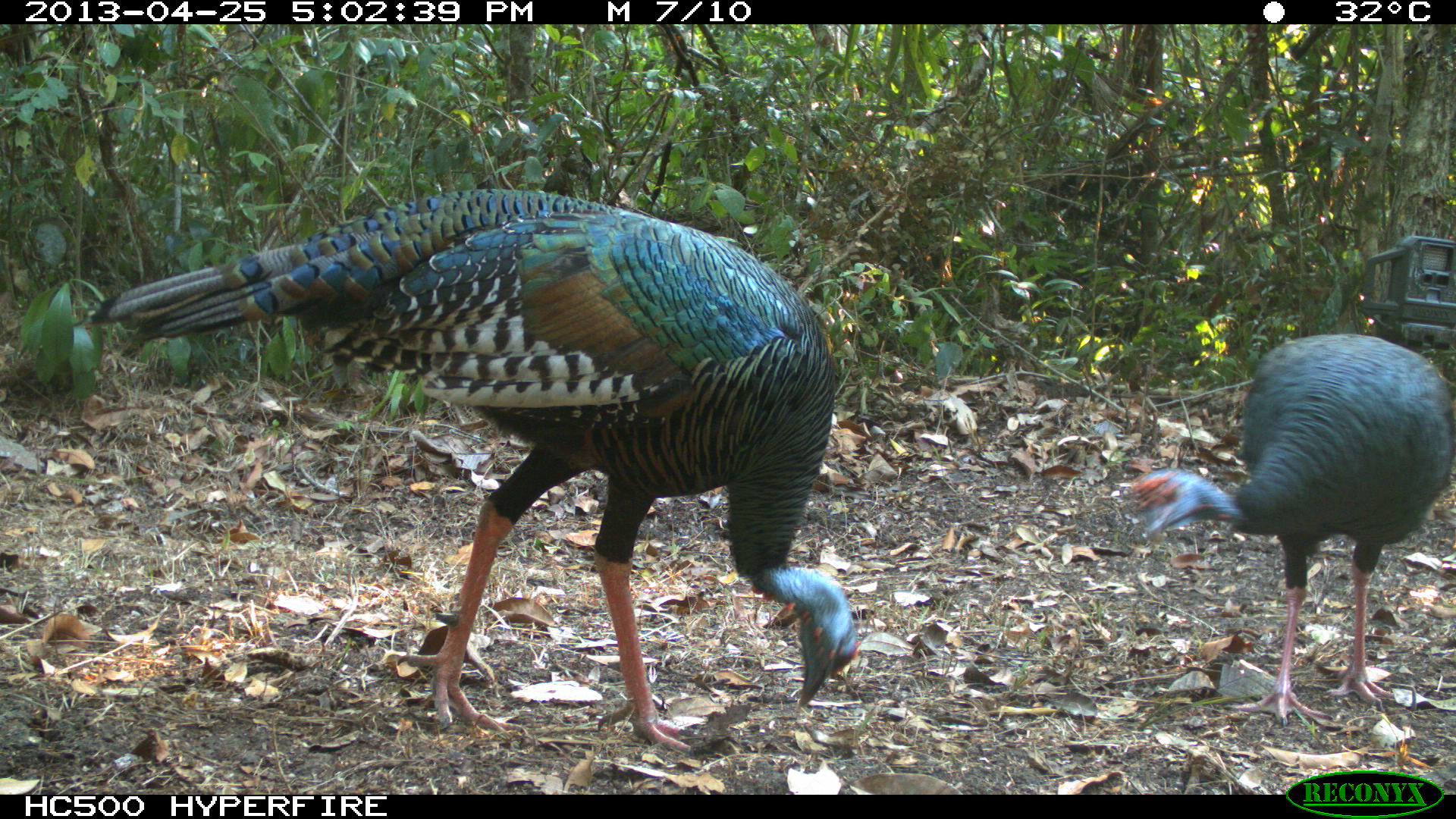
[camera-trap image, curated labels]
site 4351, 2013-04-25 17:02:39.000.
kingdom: Animalia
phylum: Chordata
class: Aves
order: Galliformes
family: Phasianidae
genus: Meleagris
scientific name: Meleagris ocellata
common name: ocellated turkey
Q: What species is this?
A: Meleagris ocellata (ocellated turkey).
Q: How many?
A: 2.